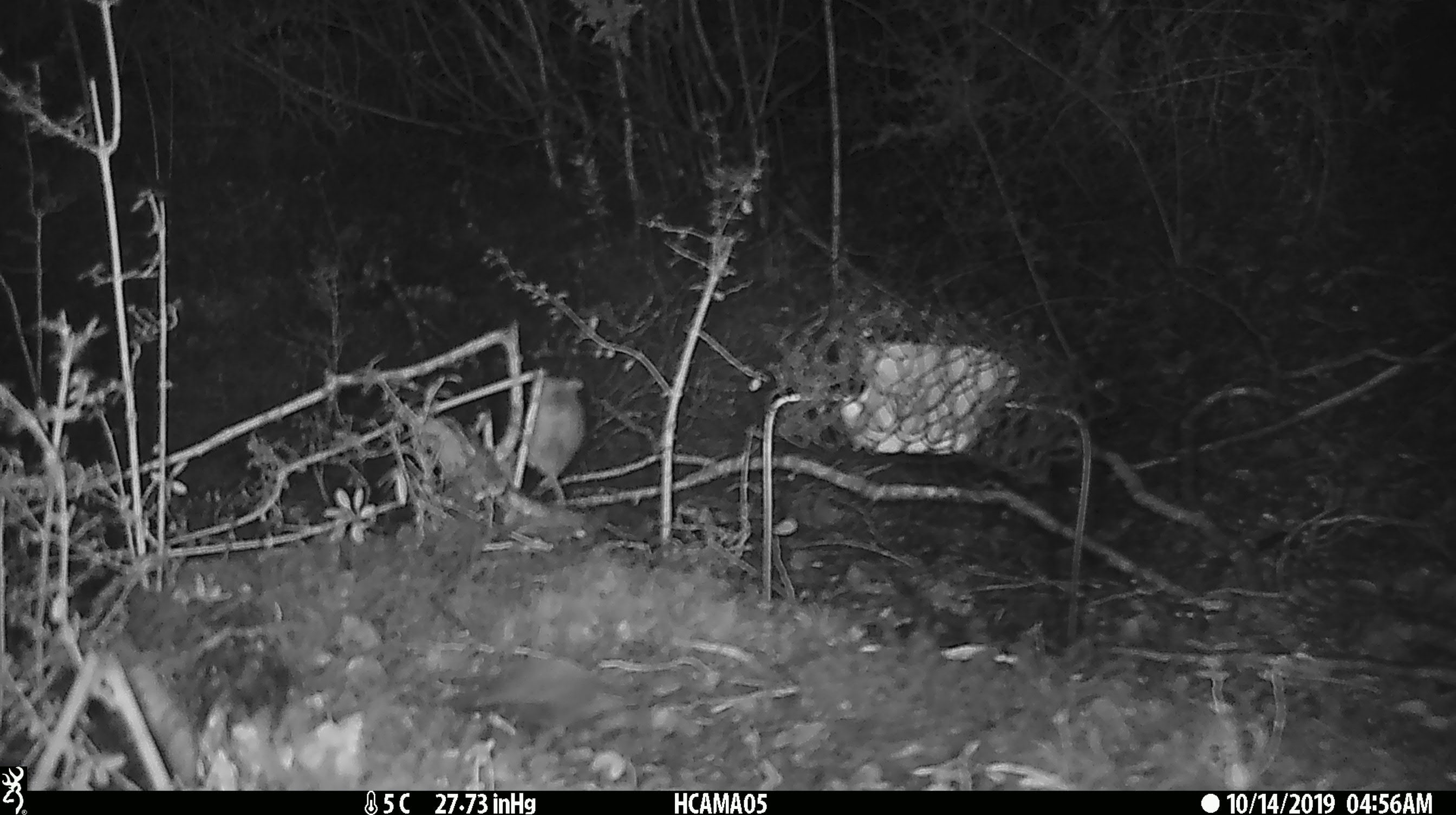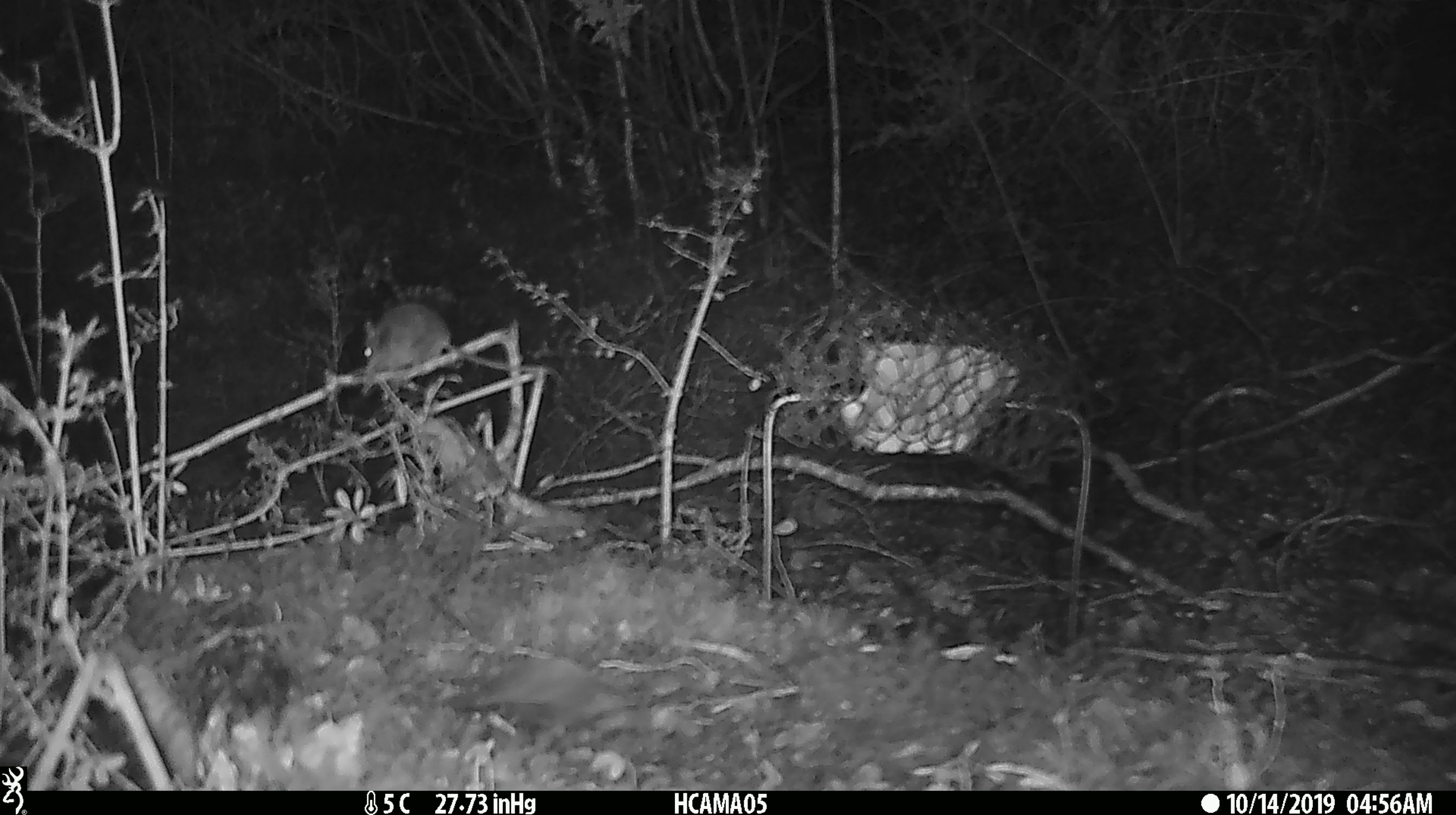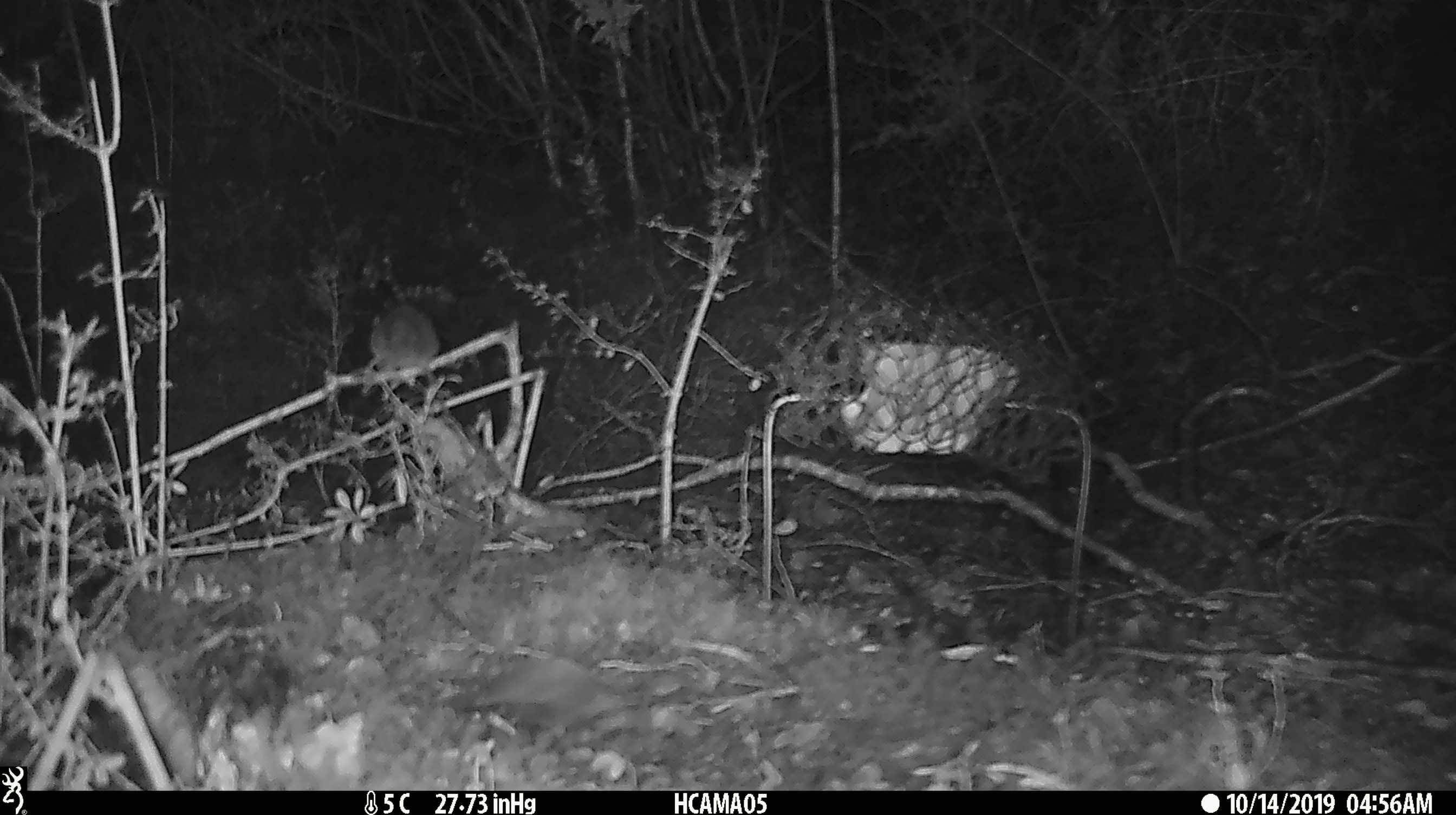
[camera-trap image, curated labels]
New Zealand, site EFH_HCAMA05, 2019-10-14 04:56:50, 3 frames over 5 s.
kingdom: Animalia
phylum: Chordata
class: Mammalia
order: Rodentia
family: Muridae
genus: Mus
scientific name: Mus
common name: mouse